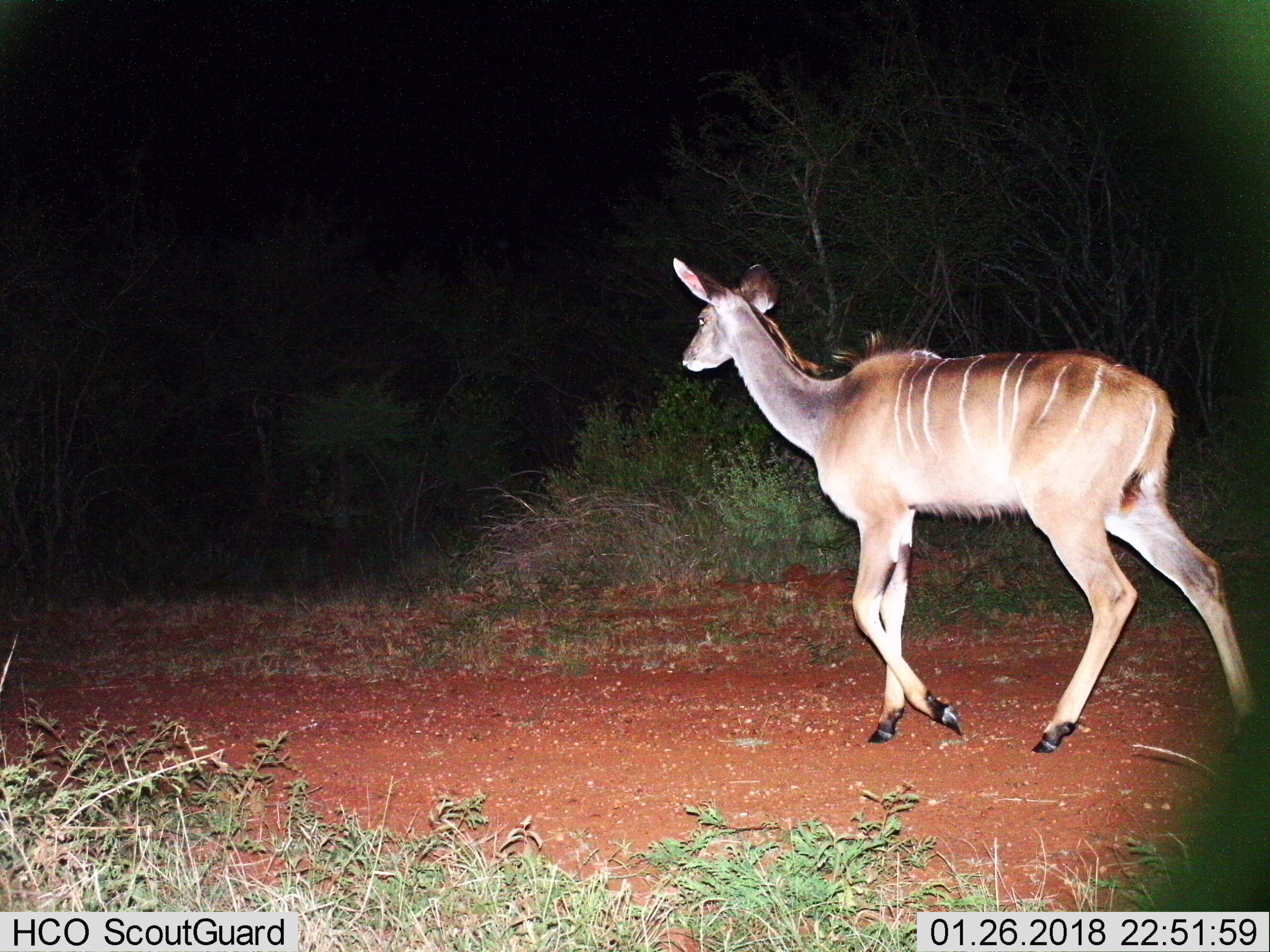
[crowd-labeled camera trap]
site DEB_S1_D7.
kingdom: Animalia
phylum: Chordata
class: Mammalia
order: Artiodactyla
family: Bovidae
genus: Tragelaphus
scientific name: Tragelaphus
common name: kudu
Kudu (Tragelaphus), count 1. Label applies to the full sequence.